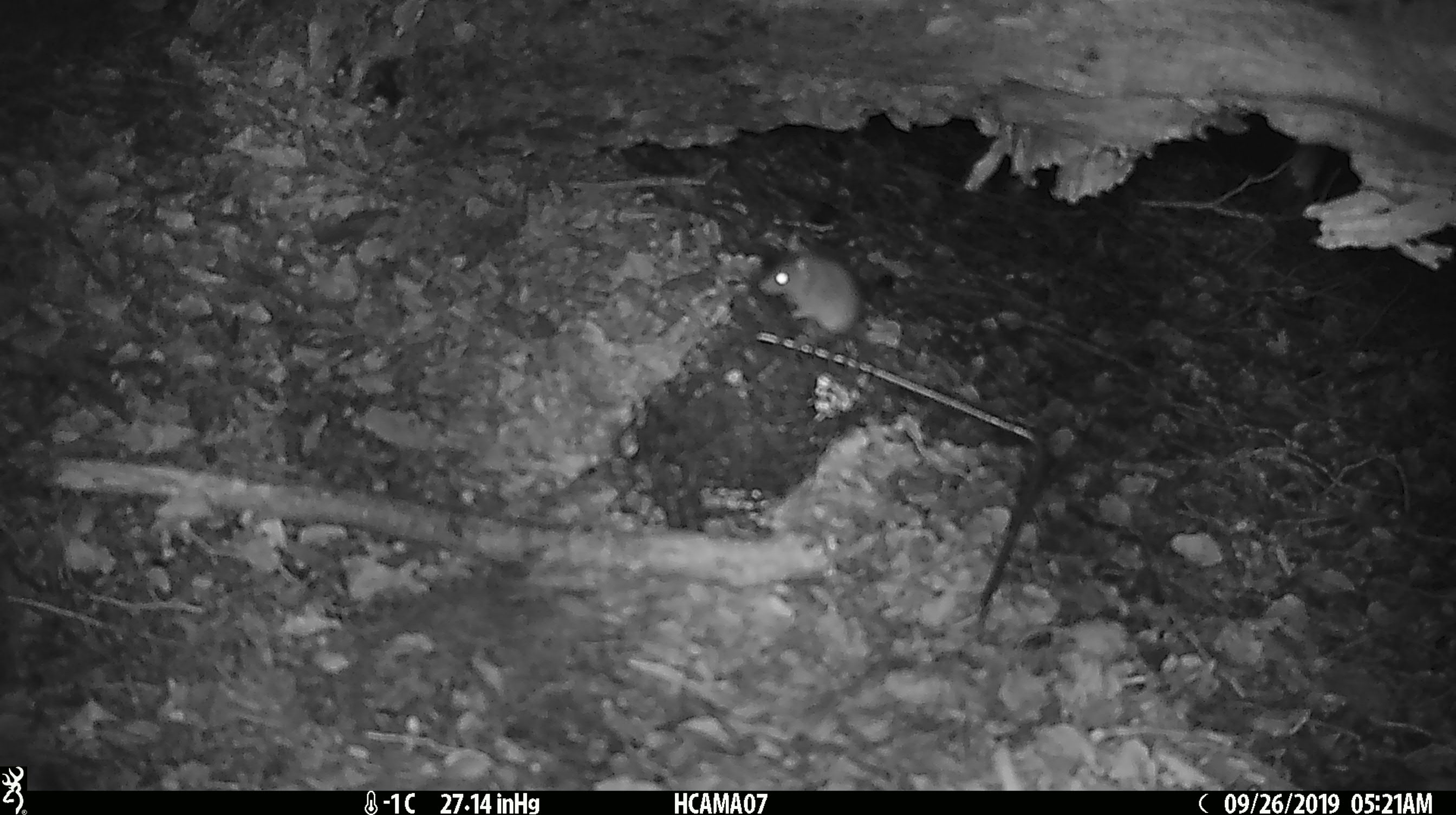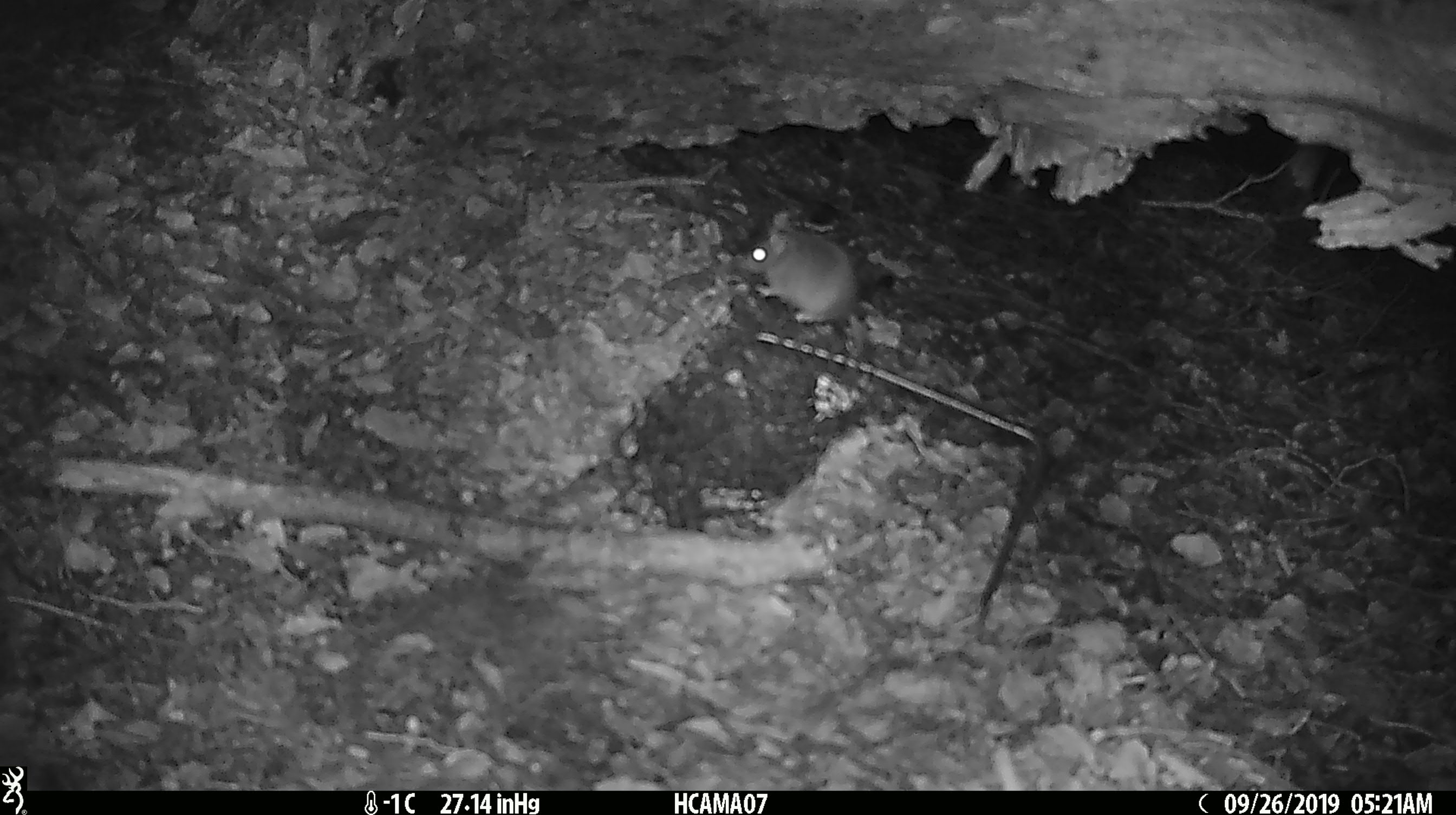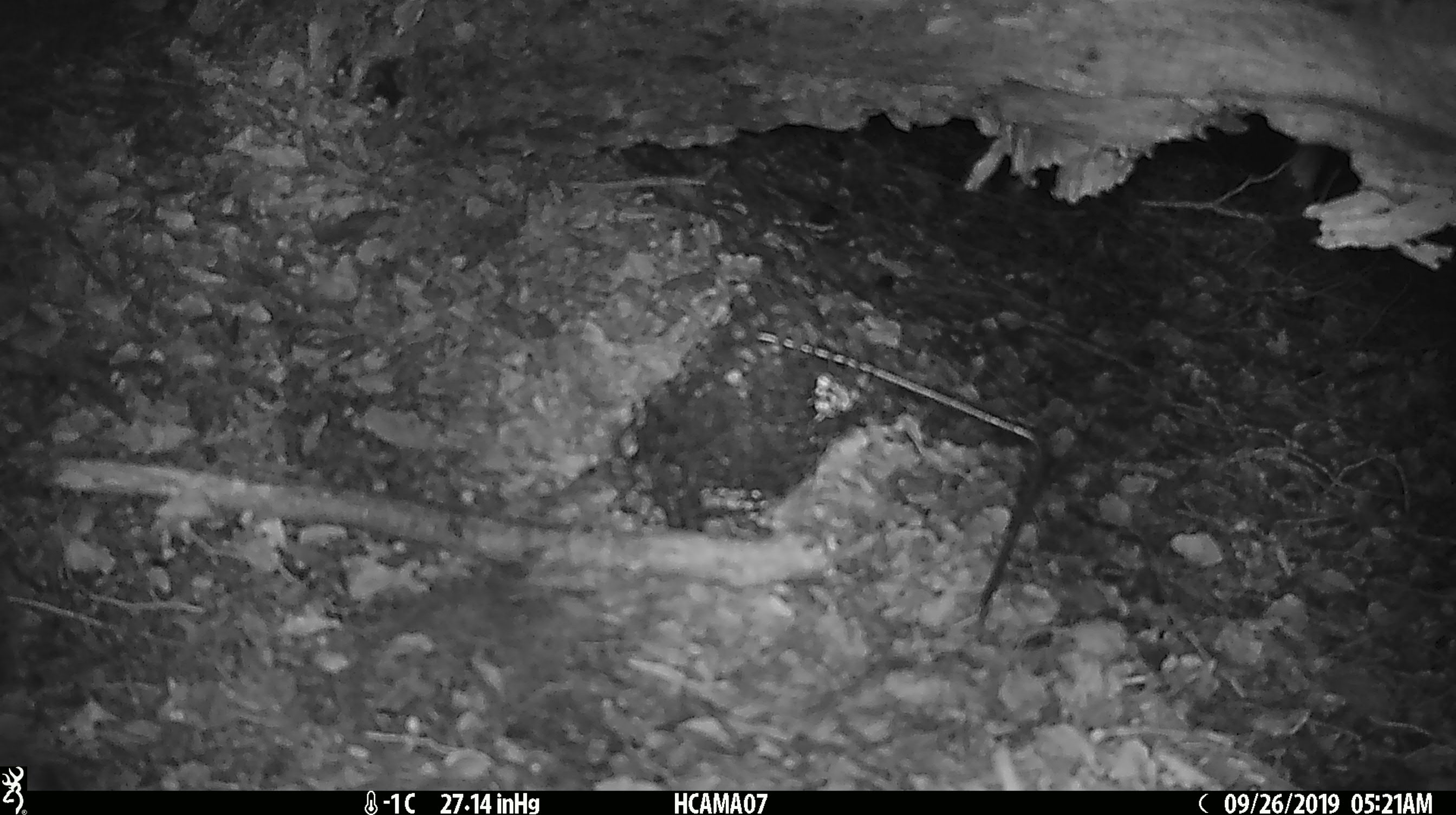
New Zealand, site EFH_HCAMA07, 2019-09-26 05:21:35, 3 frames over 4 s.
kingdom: Animalia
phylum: Chordata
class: Mammalia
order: Rodentia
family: Muridae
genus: Mus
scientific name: Mus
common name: mouse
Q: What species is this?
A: Mouse (Mus).